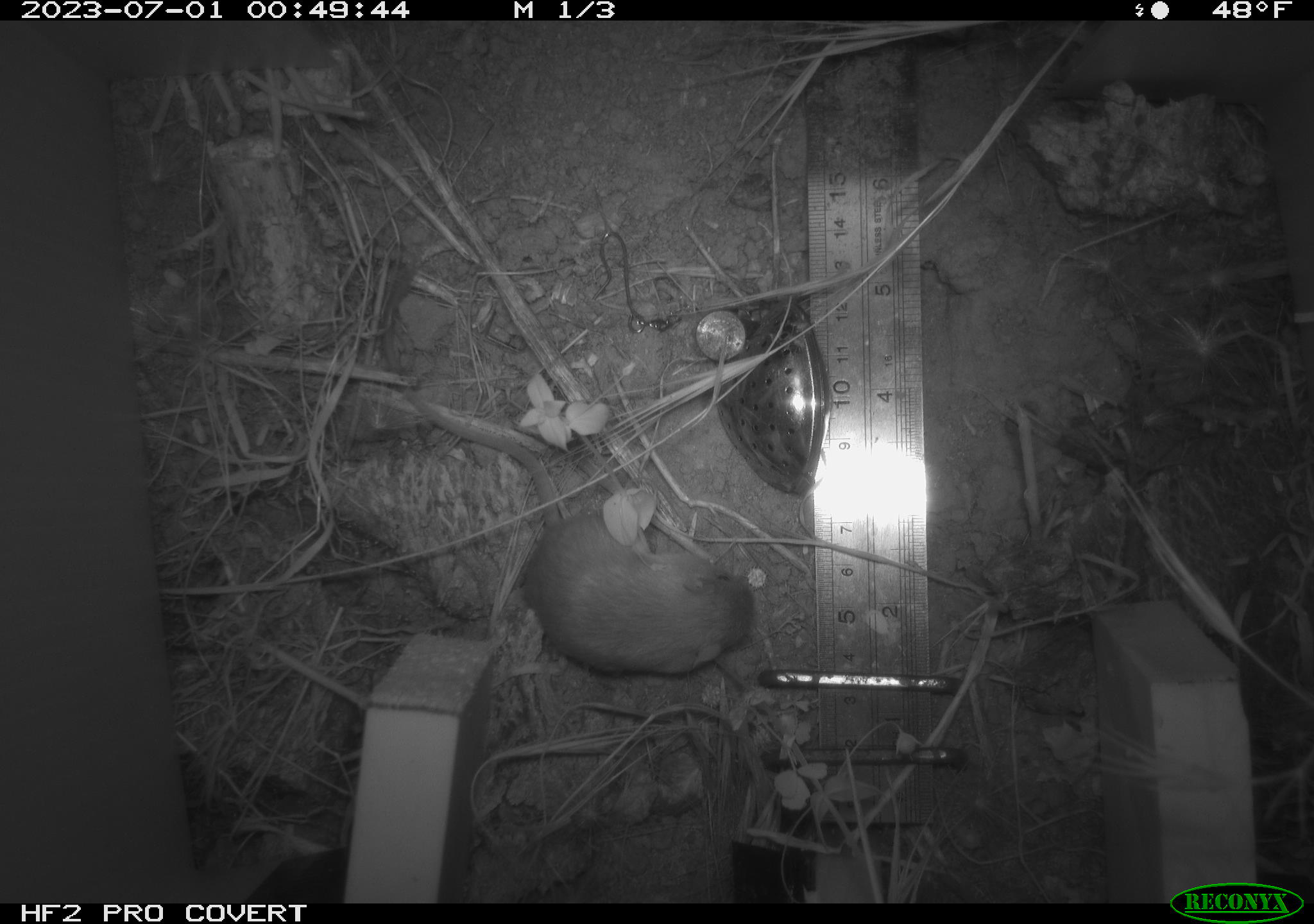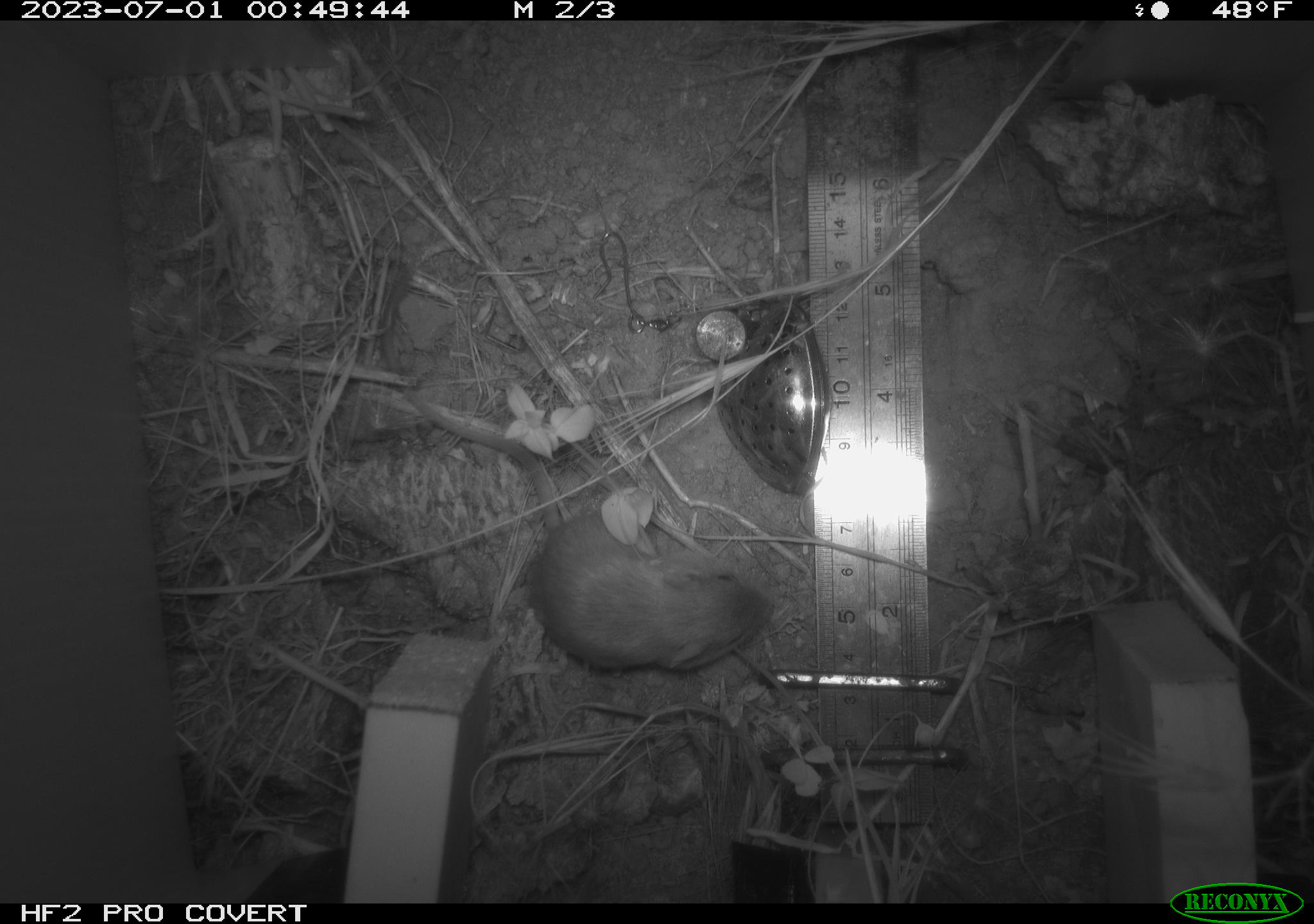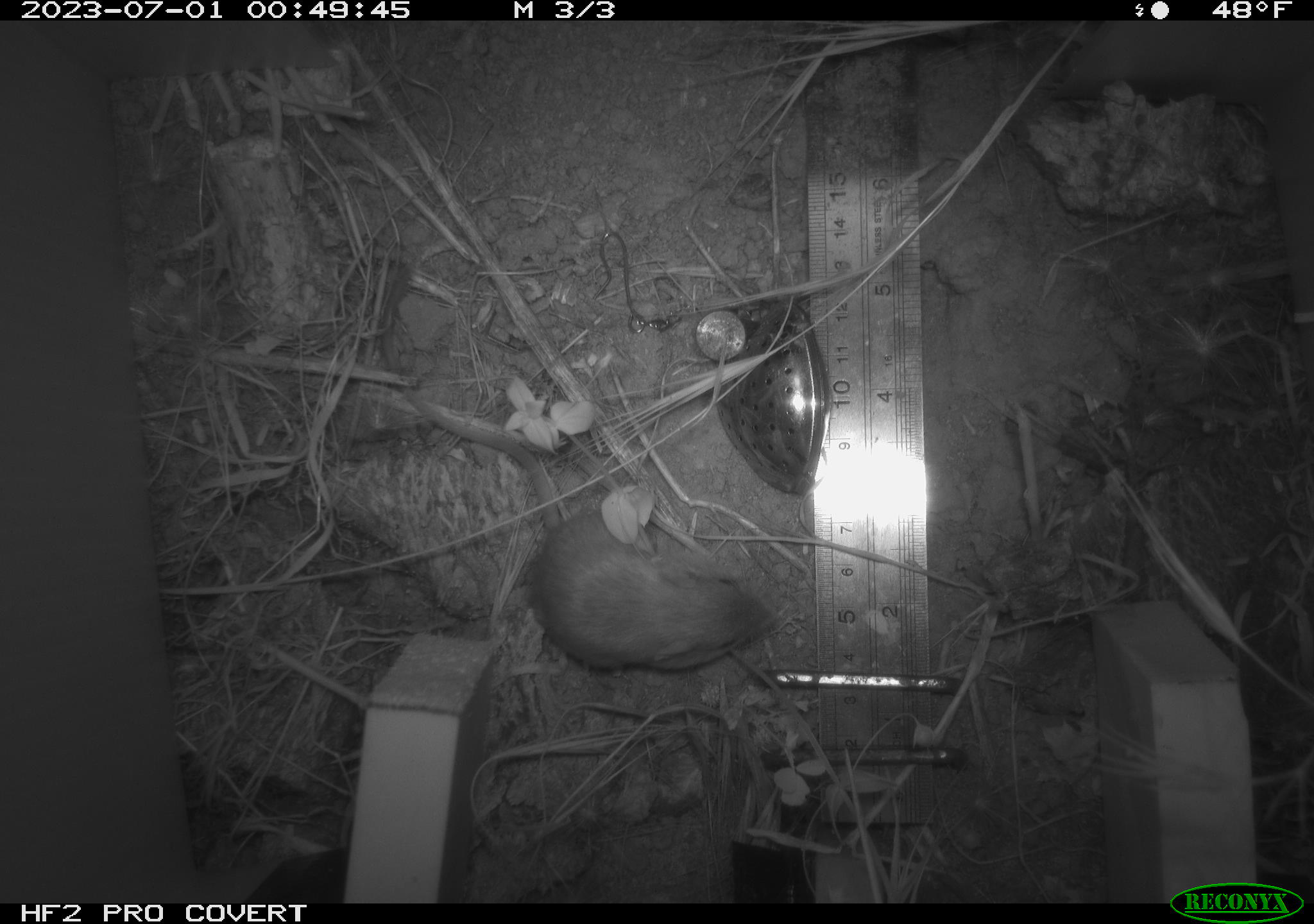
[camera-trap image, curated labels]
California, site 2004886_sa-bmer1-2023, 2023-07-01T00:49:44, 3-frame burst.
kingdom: Animalia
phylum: Chordata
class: Mammalia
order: Rodentia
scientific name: Rodentia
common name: mouse species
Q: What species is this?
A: Mouse species (Rodentia).